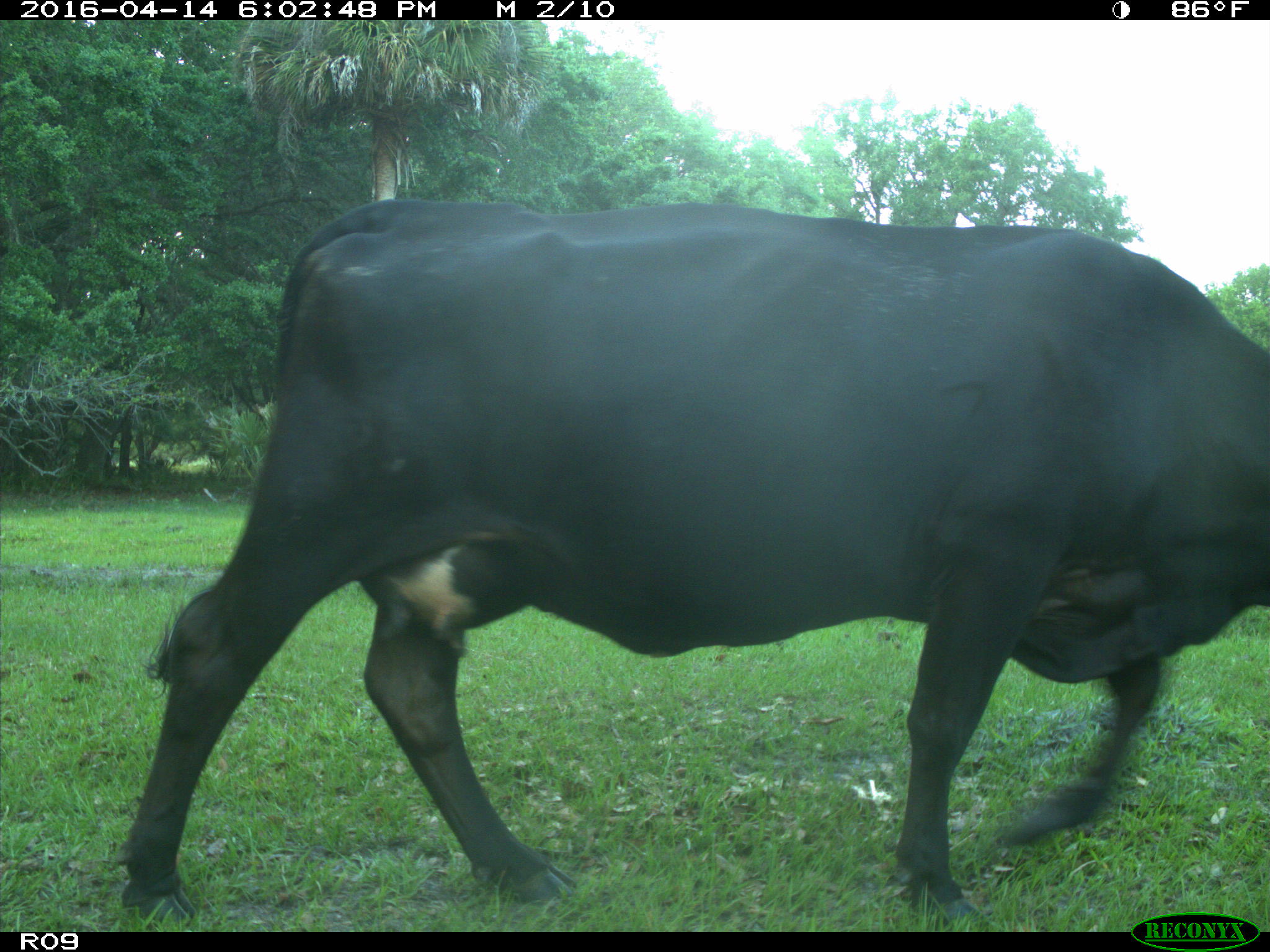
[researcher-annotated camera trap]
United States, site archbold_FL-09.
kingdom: Animalia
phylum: Chordata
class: Mammalia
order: Artiodactyla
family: Bovidae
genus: Bos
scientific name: Bos taurus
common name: domestic cow